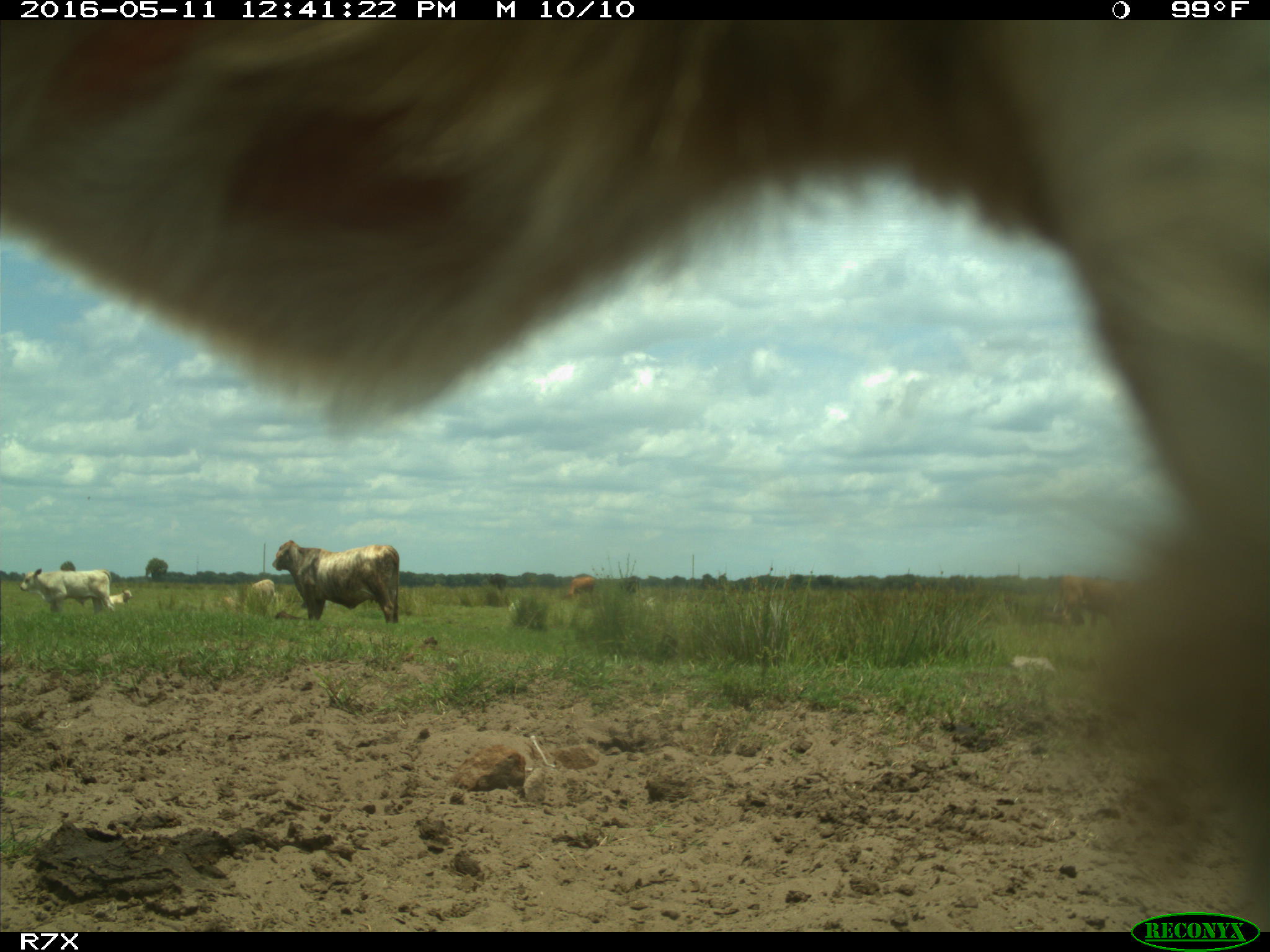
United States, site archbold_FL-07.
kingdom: Animalia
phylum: Chordata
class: Mammalia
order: Artiodactyla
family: Bovidae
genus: Bos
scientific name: Bos taurus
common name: domestic cow